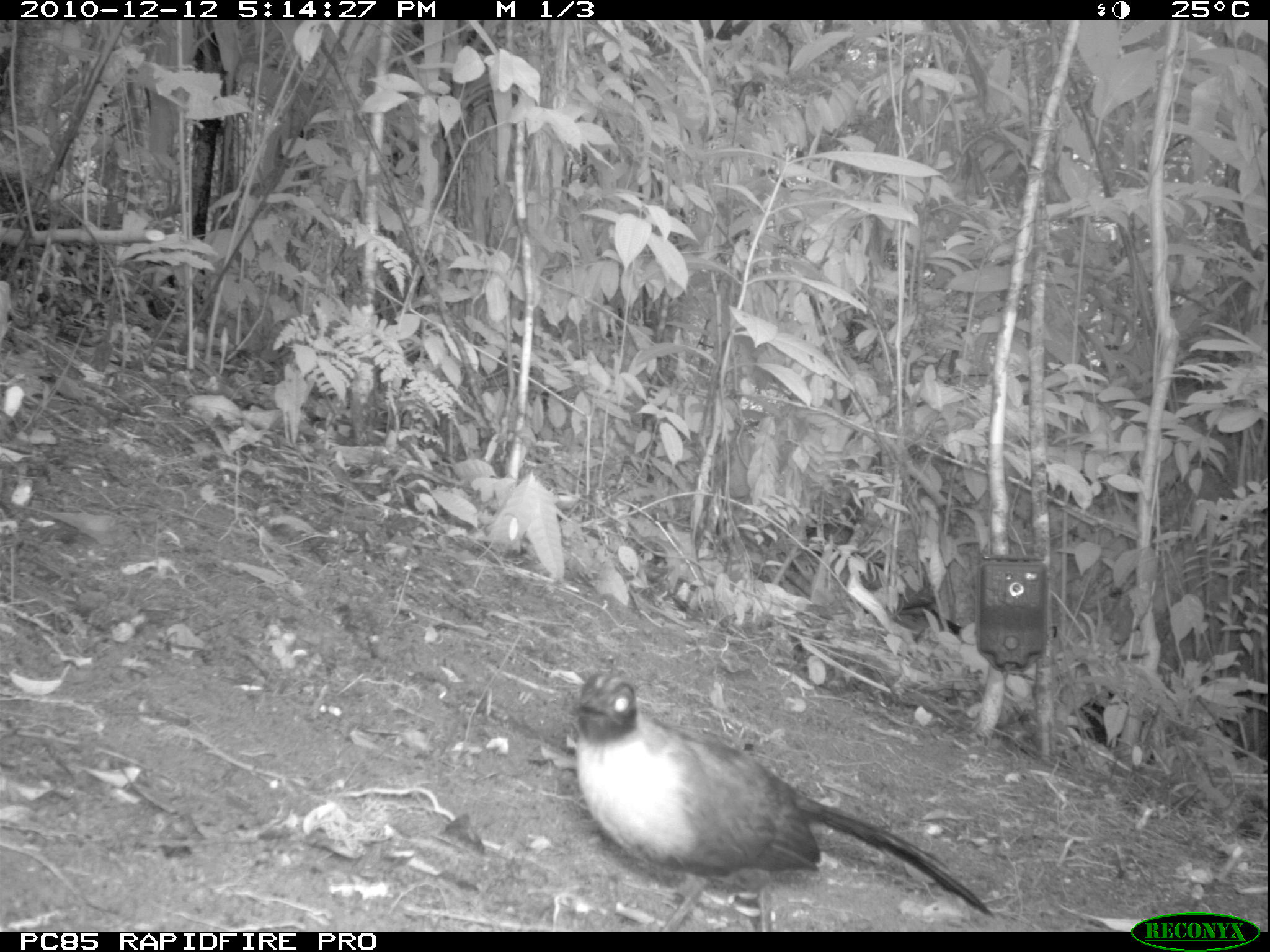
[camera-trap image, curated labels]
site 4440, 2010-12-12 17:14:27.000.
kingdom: Animalia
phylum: Chordata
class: Aves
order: Passeriformes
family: Cisticolidae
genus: Cisticola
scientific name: Cisticola cherina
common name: madagascar cisticola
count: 1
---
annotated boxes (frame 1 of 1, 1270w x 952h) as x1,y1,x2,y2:
cisticola cherina: 570,671,994,931